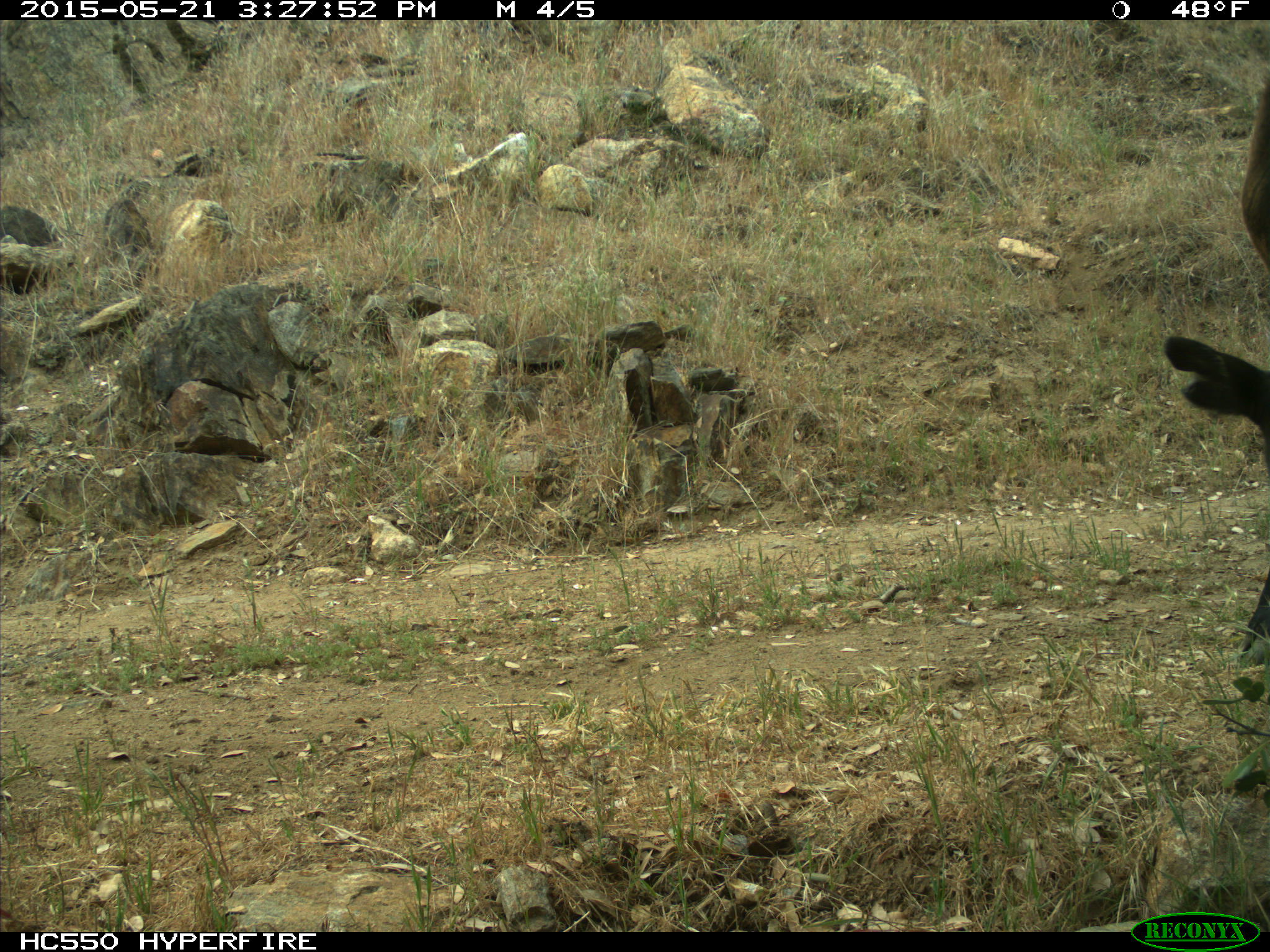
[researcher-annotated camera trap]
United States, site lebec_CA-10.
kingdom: Animalia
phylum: Chordata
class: Mammalia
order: Artiodactyla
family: Bovidae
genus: Bos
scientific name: Bos taurus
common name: domestic cow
Bos taurus (domestic cow).